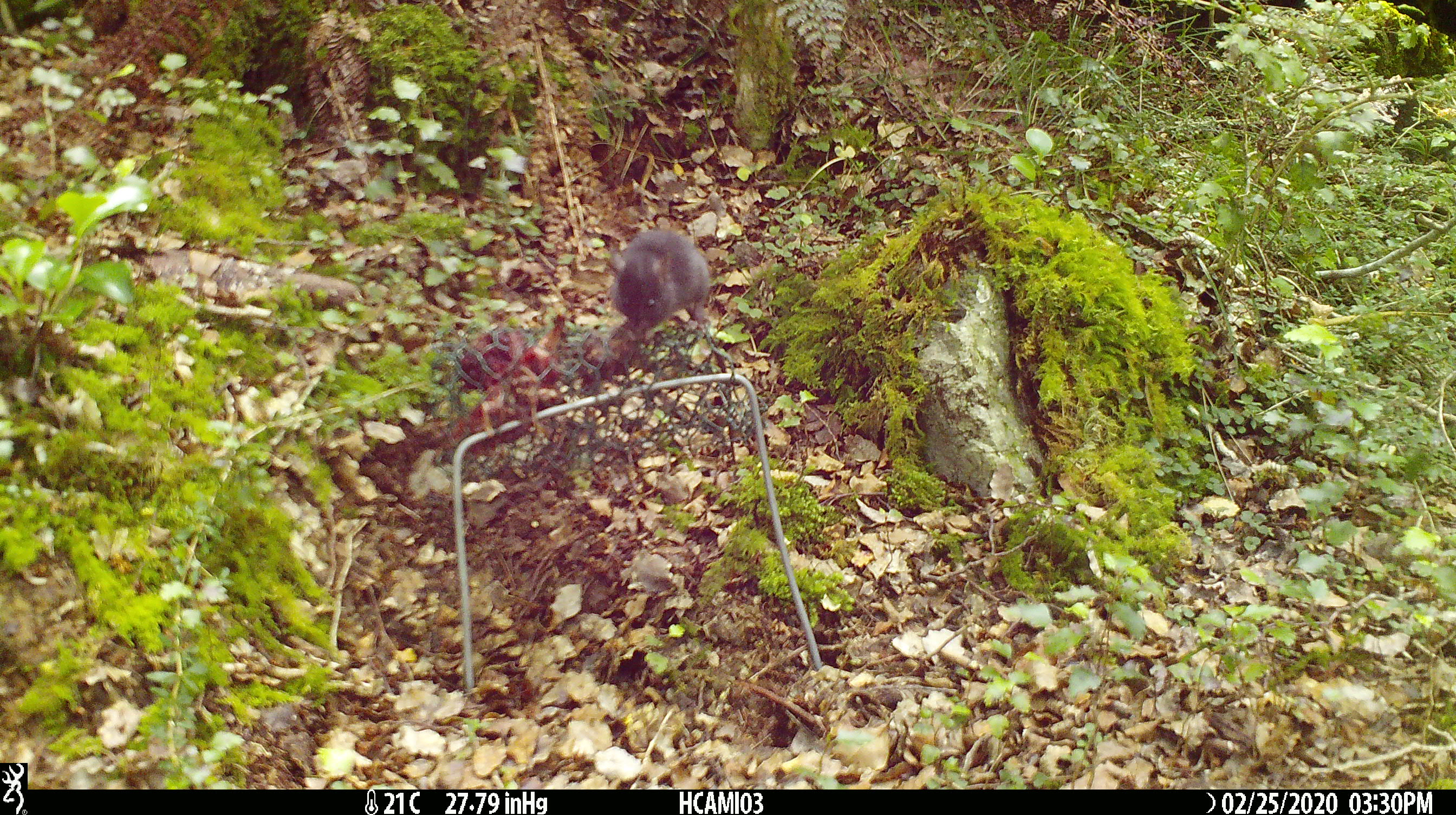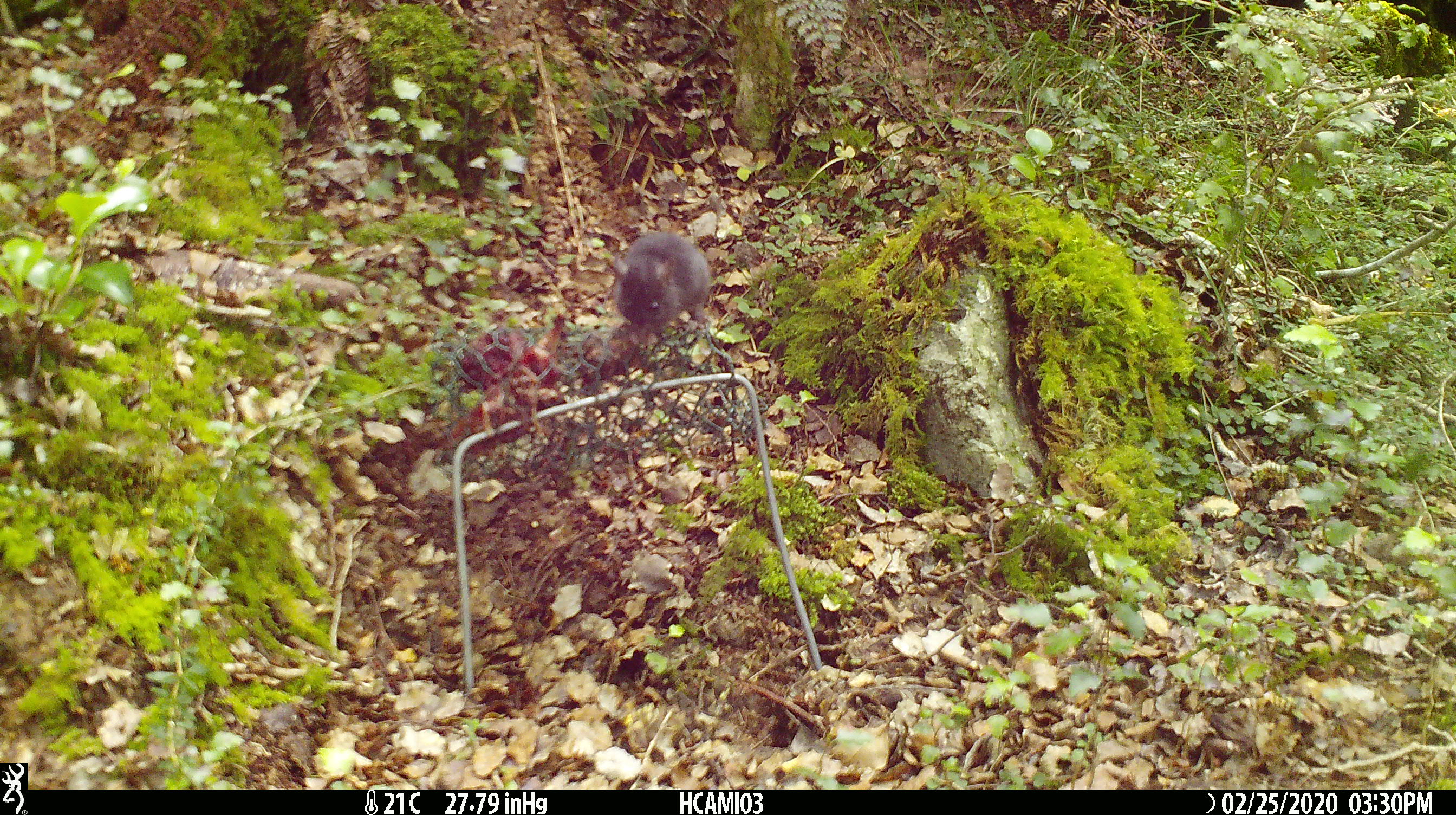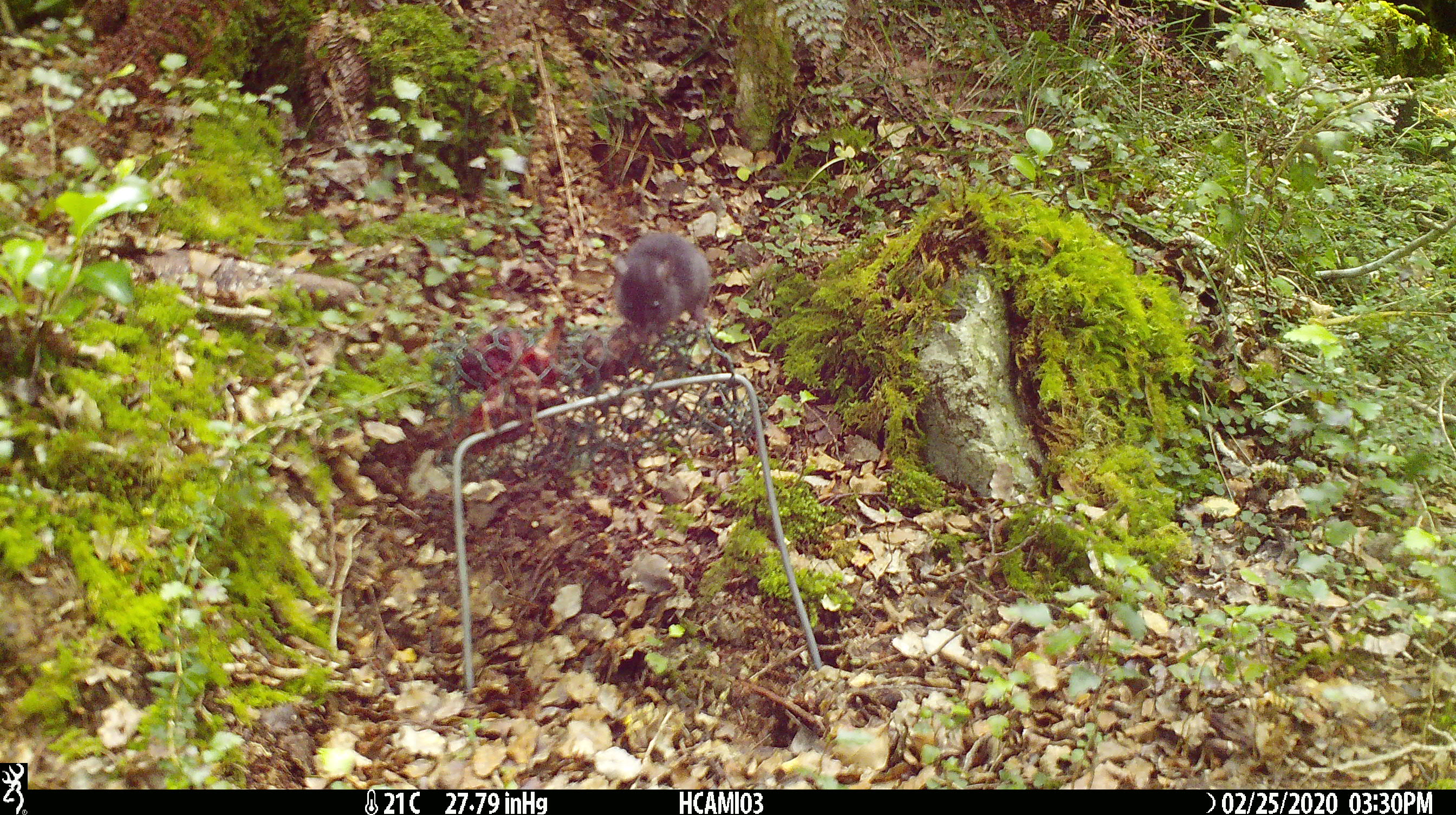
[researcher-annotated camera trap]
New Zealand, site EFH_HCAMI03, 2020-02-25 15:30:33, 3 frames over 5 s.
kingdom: Animalia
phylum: Chordata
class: Mammalia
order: Rodentia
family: Muridae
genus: Mus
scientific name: Mus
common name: mouse